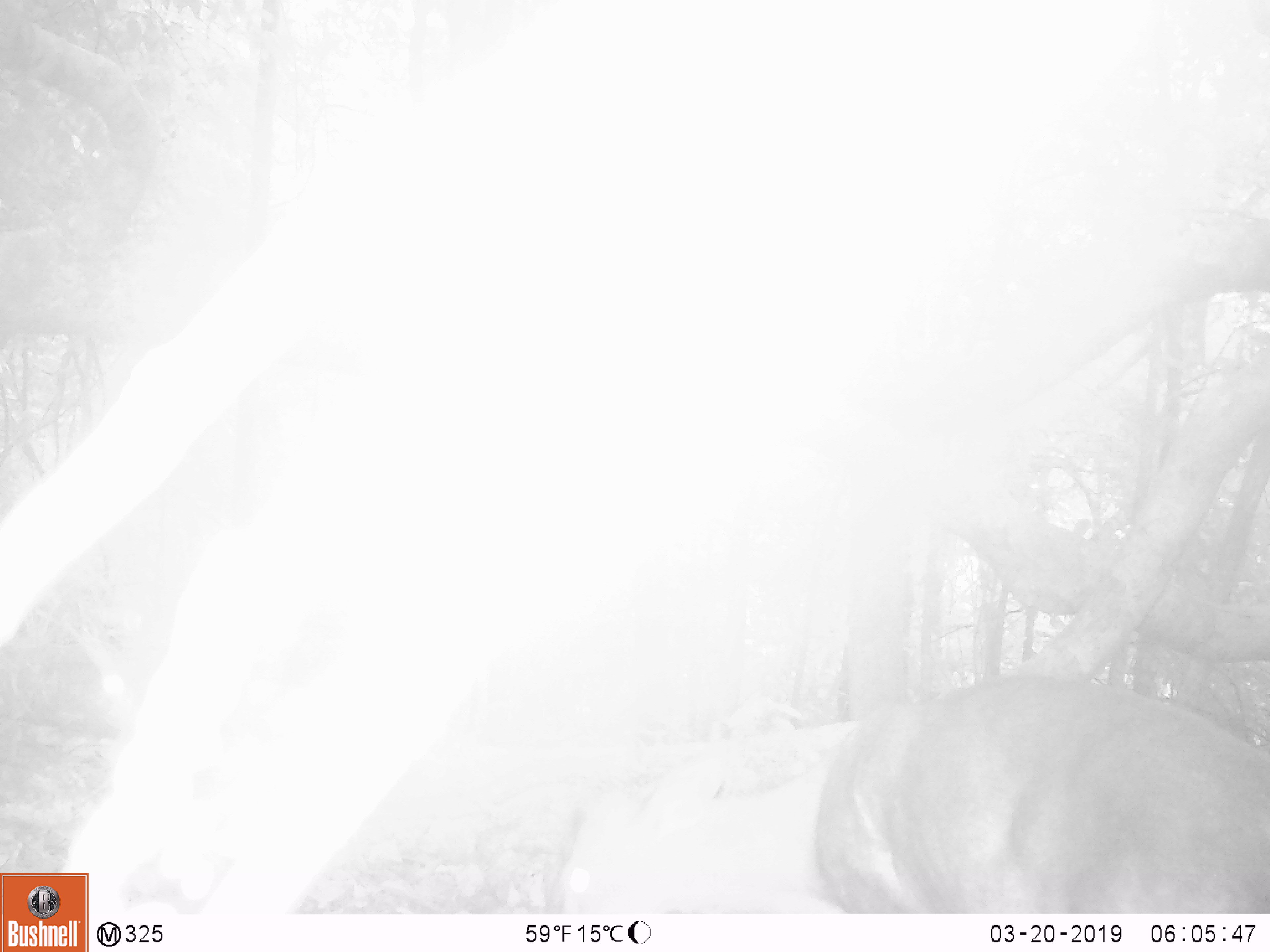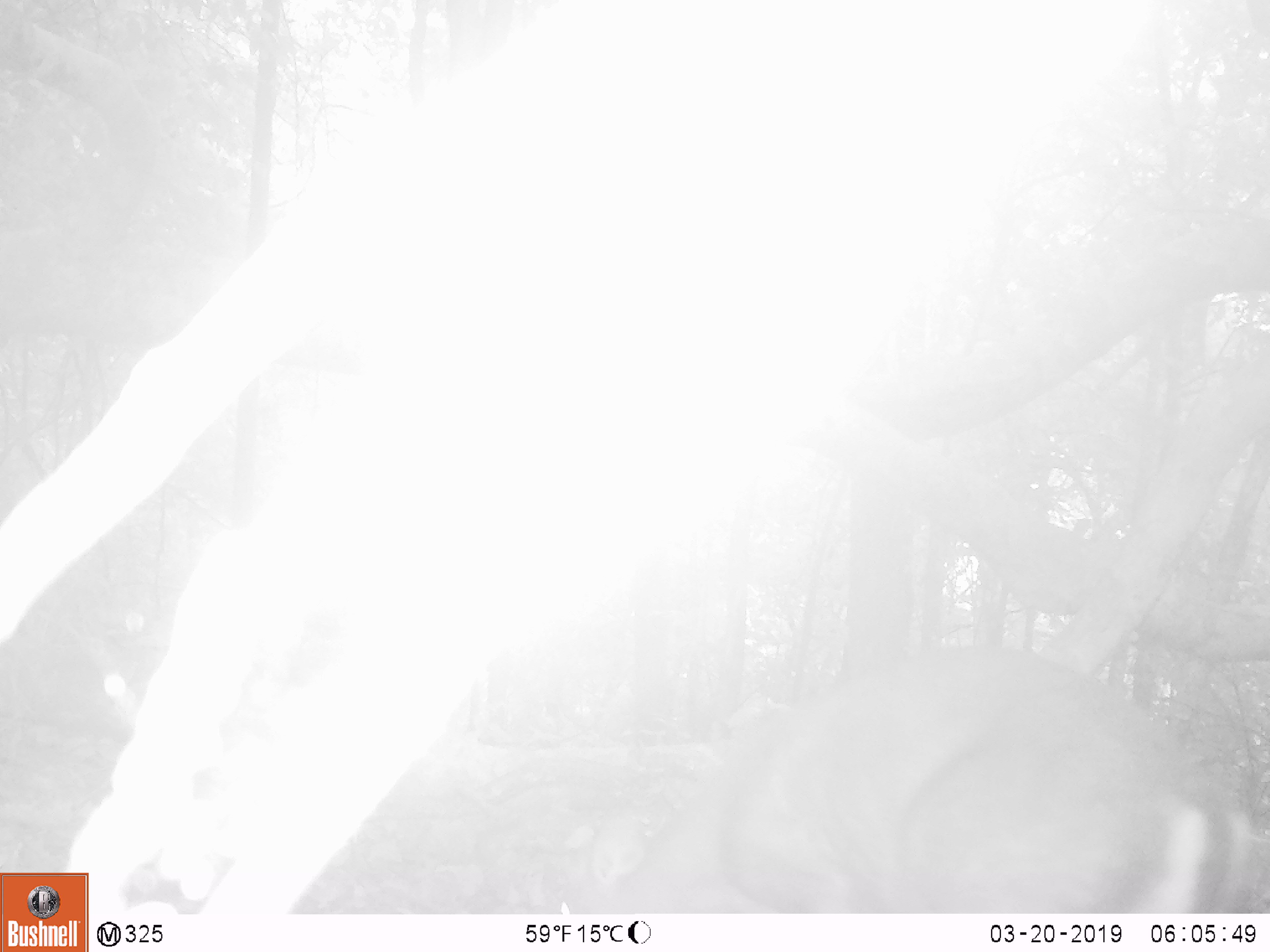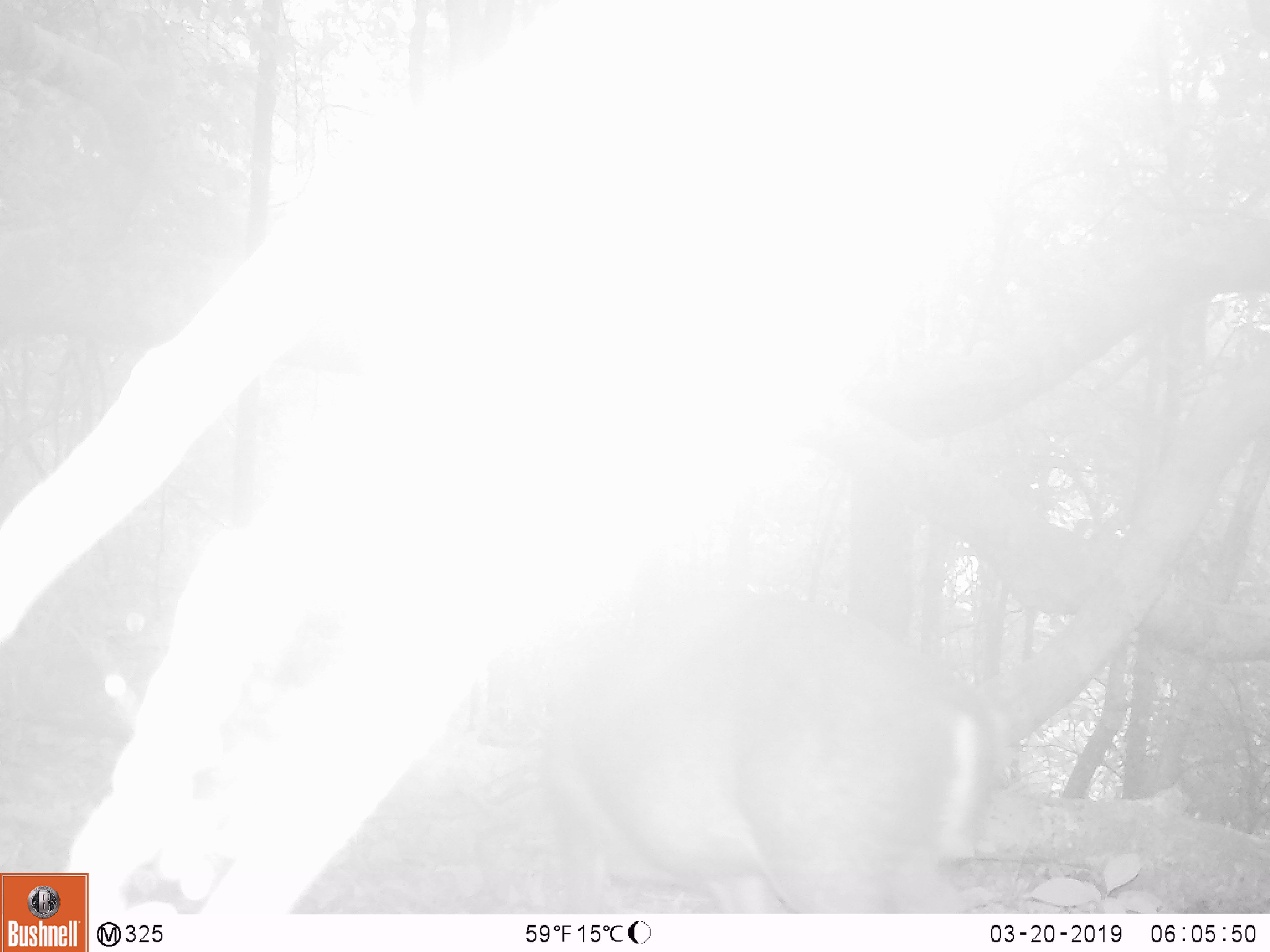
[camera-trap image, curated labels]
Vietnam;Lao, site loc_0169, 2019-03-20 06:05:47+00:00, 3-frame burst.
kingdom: Animalia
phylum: Chordata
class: Mammalia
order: Artiodactyla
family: Cervidae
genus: Muntiacus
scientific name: Muntiacus rooseveltorum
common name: roosevelt's muntjac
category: roosevelts muntjac group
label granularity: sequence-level